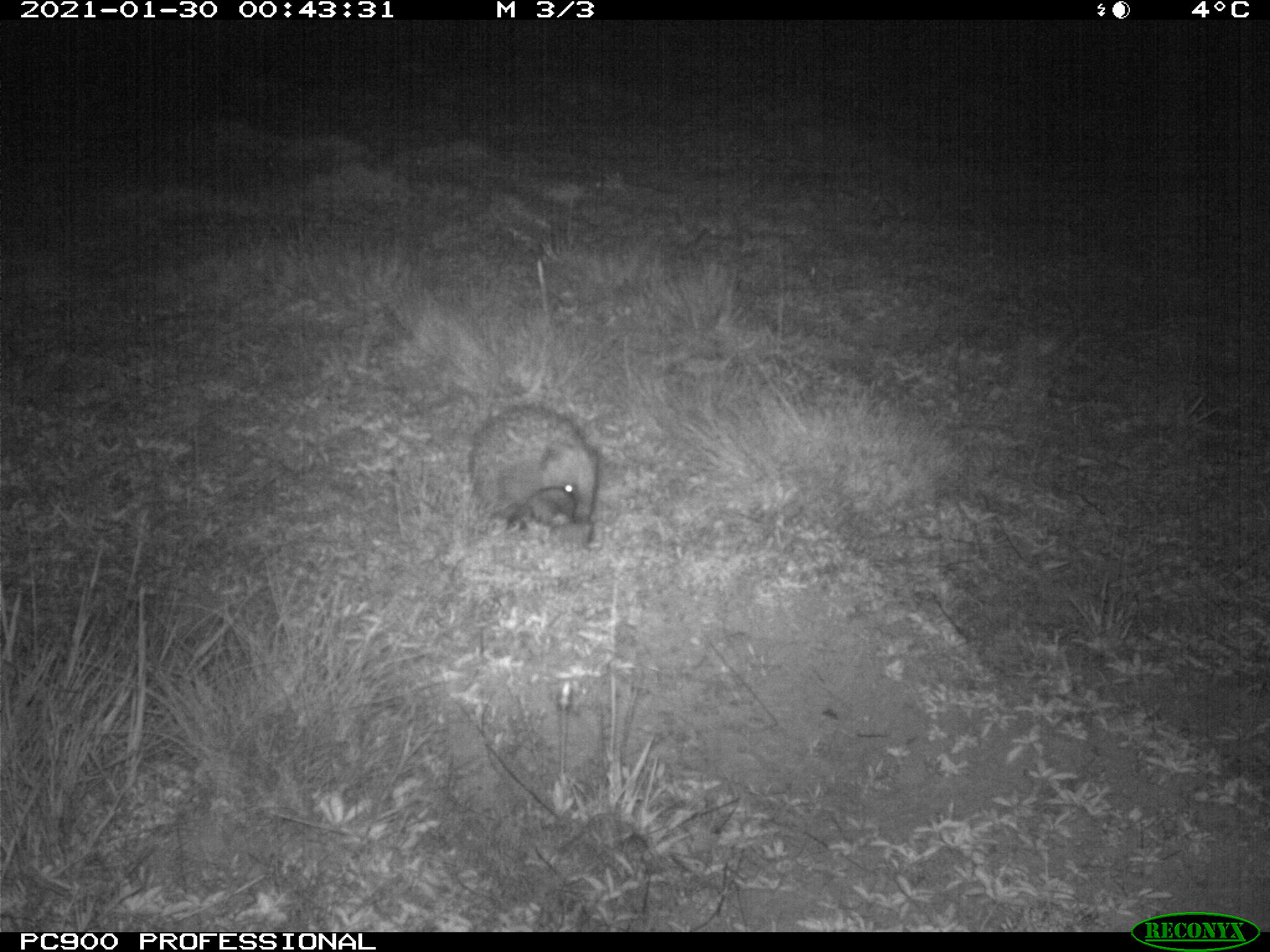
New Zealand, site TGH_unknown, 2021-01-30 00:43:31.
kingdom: Animalia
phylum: Chordata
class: Mammalia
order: Eulipotyphla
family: Erinaceidae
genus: Erinaceus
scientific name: Erinaceus europaeus europaeus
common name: european hedgehog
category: hedgehog